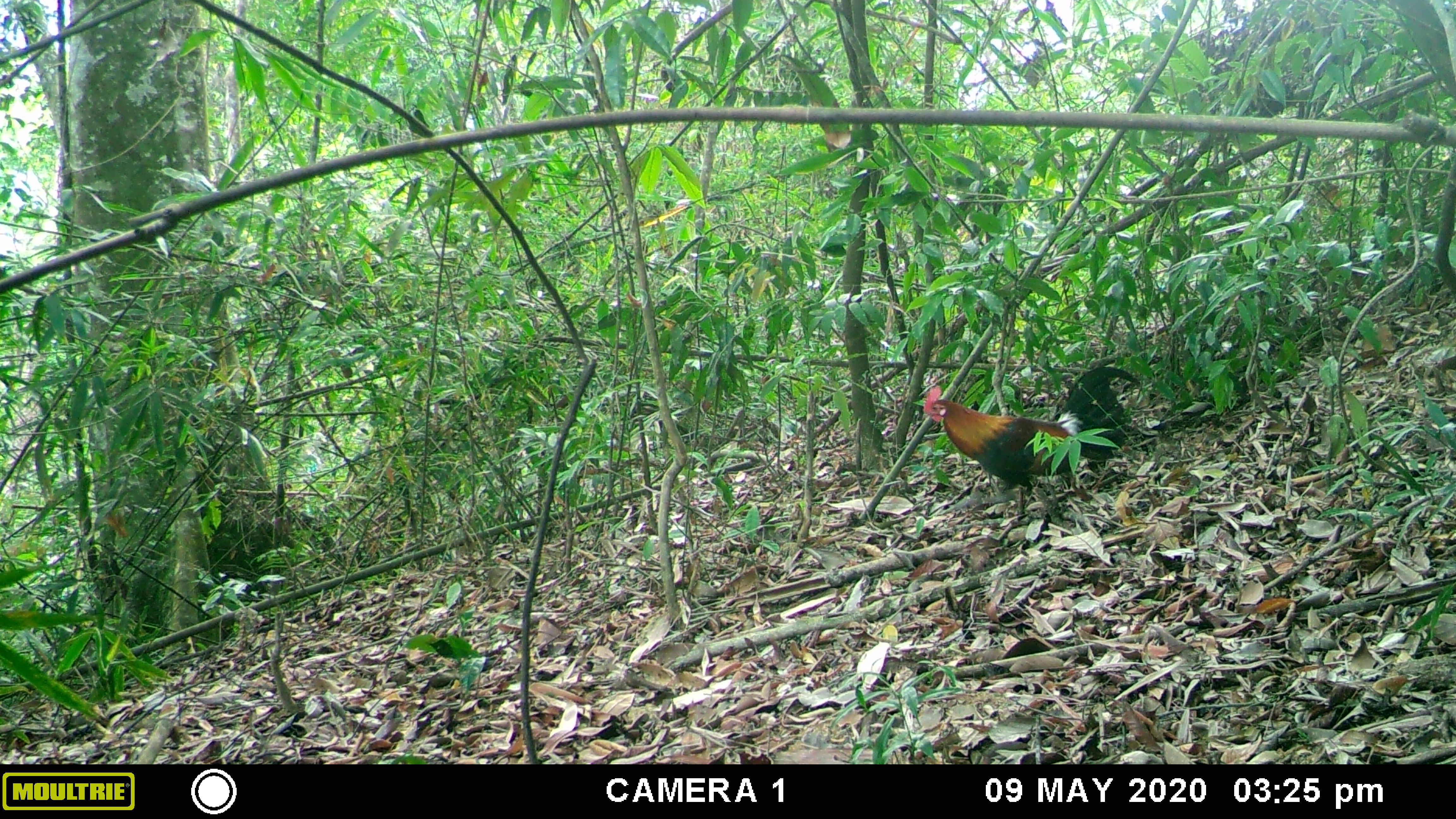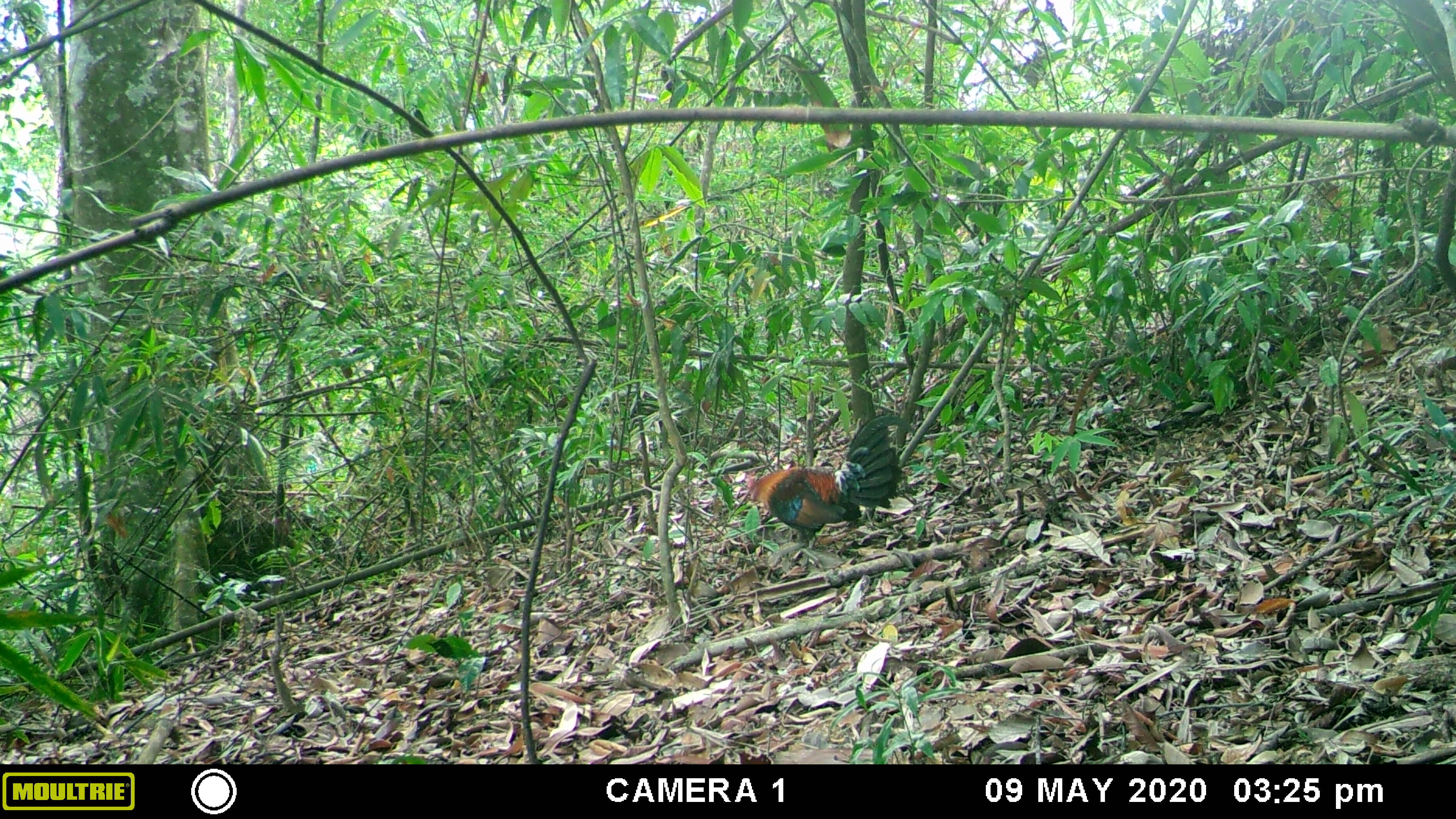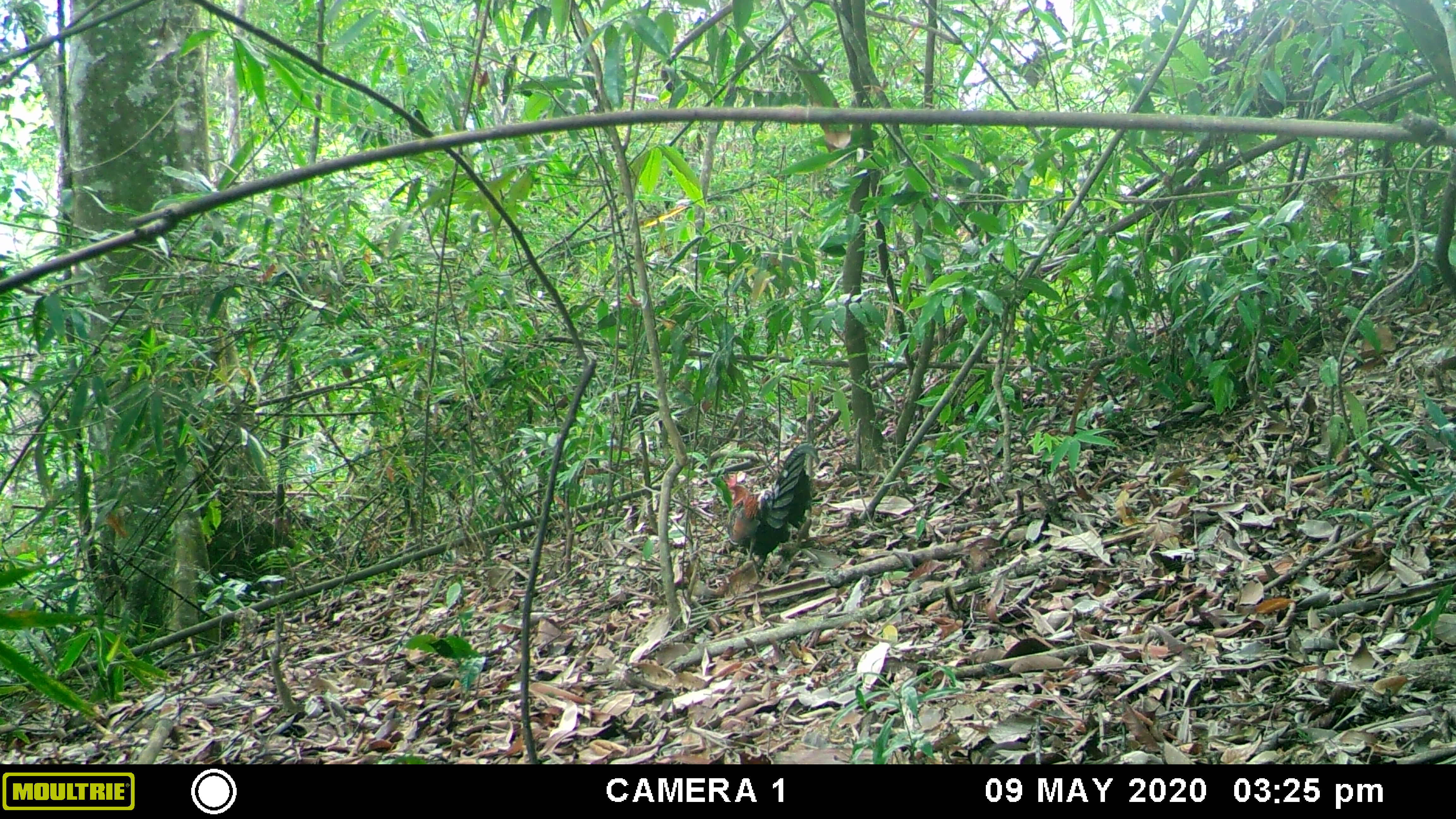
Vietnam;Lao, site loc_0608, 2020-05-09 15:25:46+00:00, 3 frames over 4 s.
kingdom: Animalia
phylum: Chordata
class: Aves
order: Galliformes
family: Phasianidae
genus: Gallus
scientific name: Gallus gallus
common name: red junglefowl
Red junglefowl (Gallus gallus). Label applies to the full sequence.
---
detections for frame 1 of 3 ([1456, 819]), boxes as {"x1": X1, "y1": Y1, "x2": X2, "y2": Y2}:
red junglefowl: {"x1": 921, "y1": 365, "x2": 1140, "y2": 517}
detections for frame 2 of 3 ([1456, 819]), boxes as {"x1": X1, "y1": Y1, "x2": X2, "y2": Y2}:
red junglefowl: {"x1": 740, "y1": 413, "x2": 915, "y2": 566}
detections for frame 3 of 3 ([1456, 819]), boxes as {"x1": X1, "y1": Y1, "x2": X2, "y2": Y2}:
red junglefowl: {"x1": 724, "y1": 441, "x2": 820, "y2": 576}